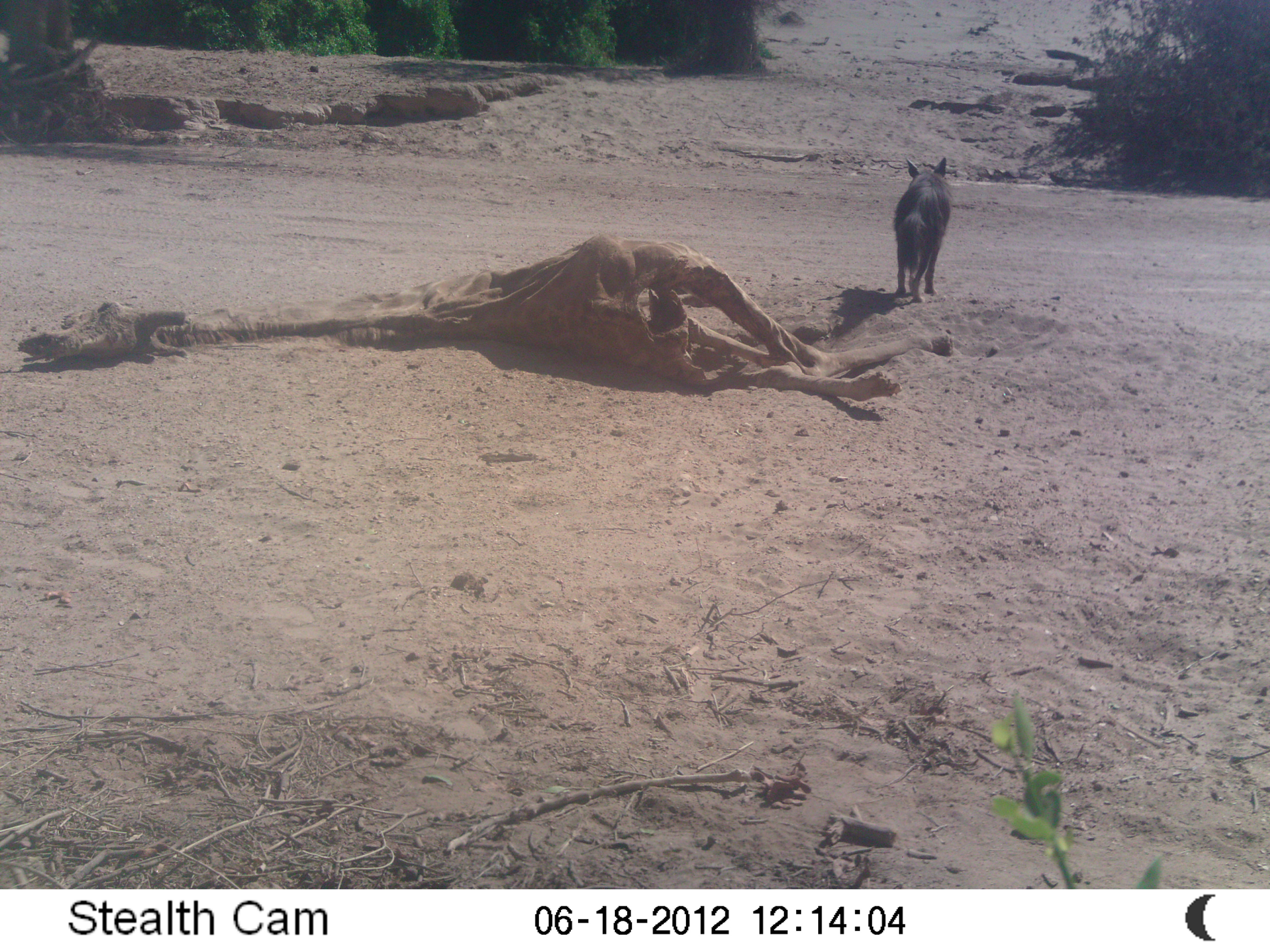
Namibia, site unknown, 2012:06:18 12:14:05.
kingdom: Animalia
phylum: Chordata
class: Mammalia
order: Carnivora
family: Hyaenidae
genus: Parahyaena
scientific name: Parahyaena brunnea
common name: brown hyena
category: hyaena brunnea